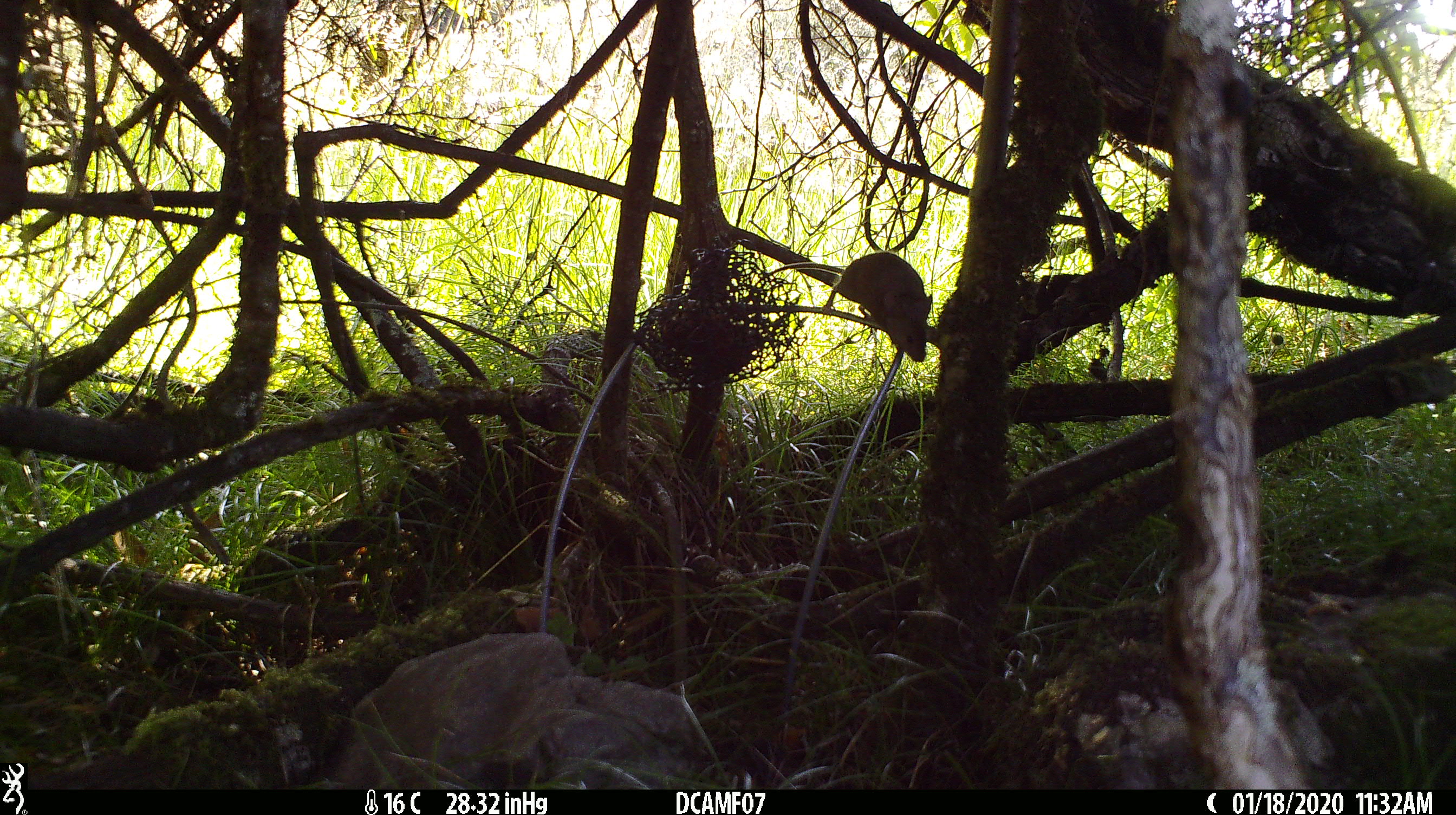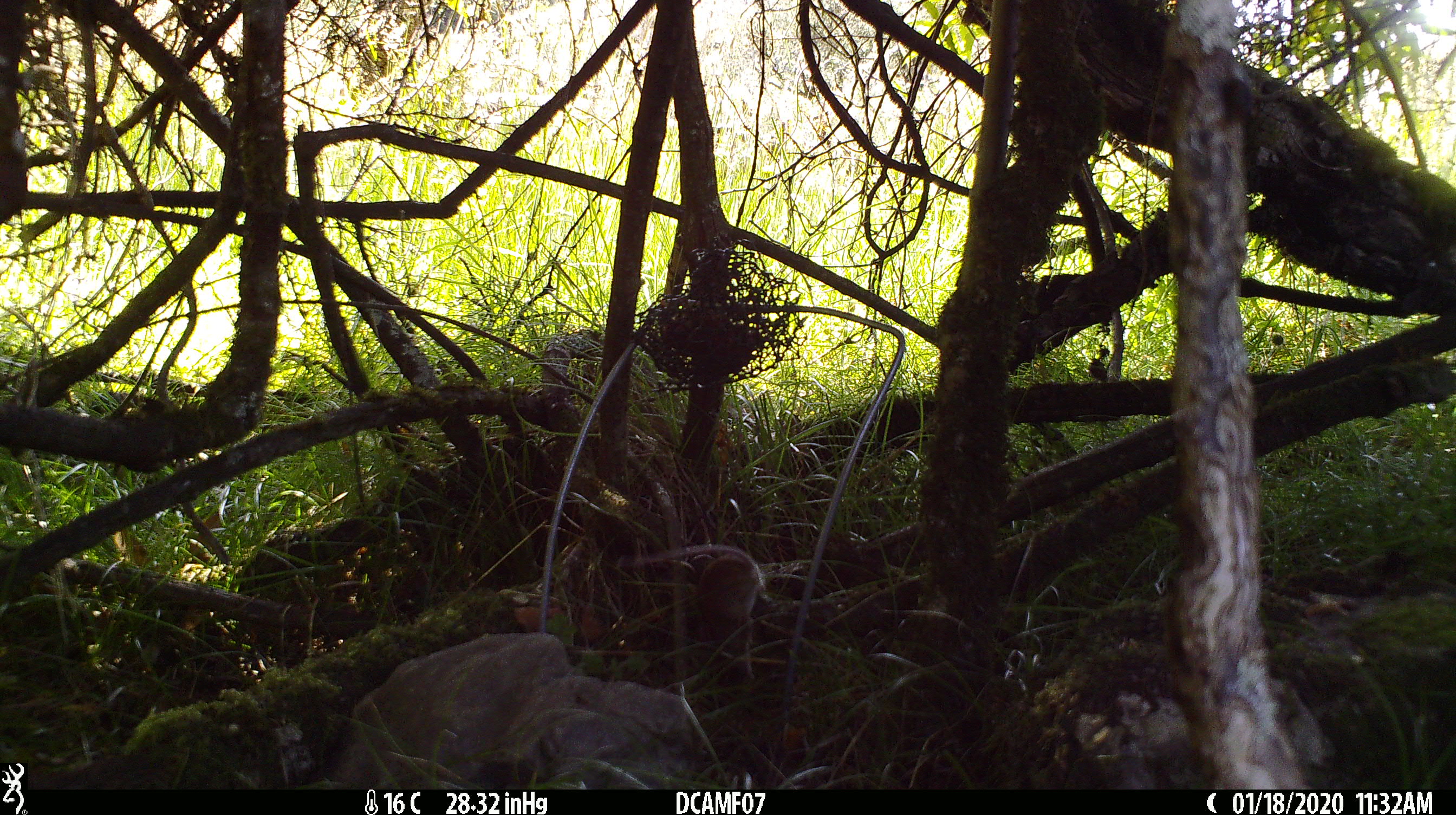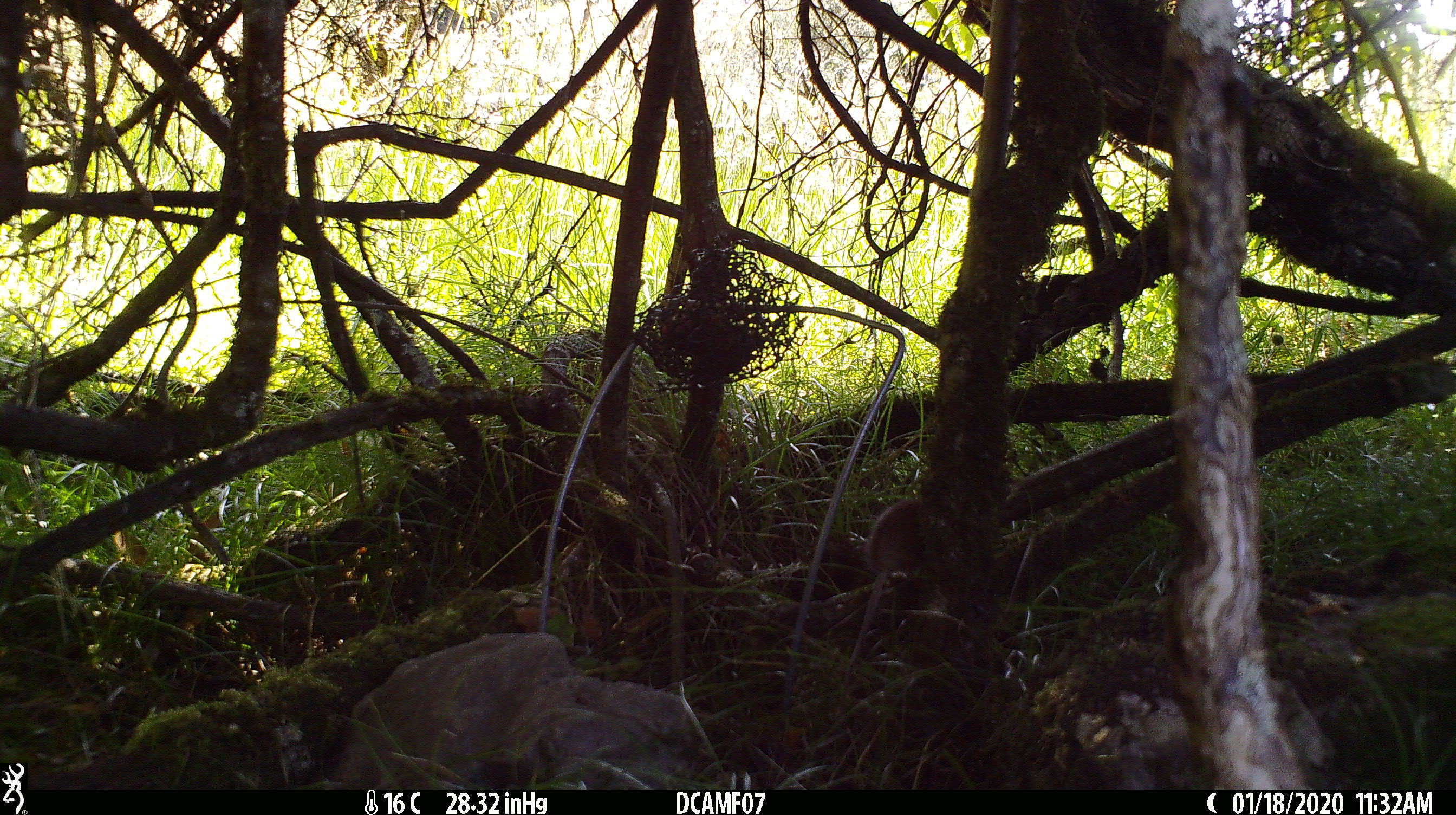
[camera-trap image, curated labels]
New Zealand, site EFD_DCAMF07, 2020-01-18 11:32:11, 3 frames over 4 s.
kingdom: Animalia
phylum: Chordata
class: Mammalia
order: Rodentia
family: Muridae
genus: Mus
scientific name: Mus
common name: mouse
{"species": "mouse (Mus)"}